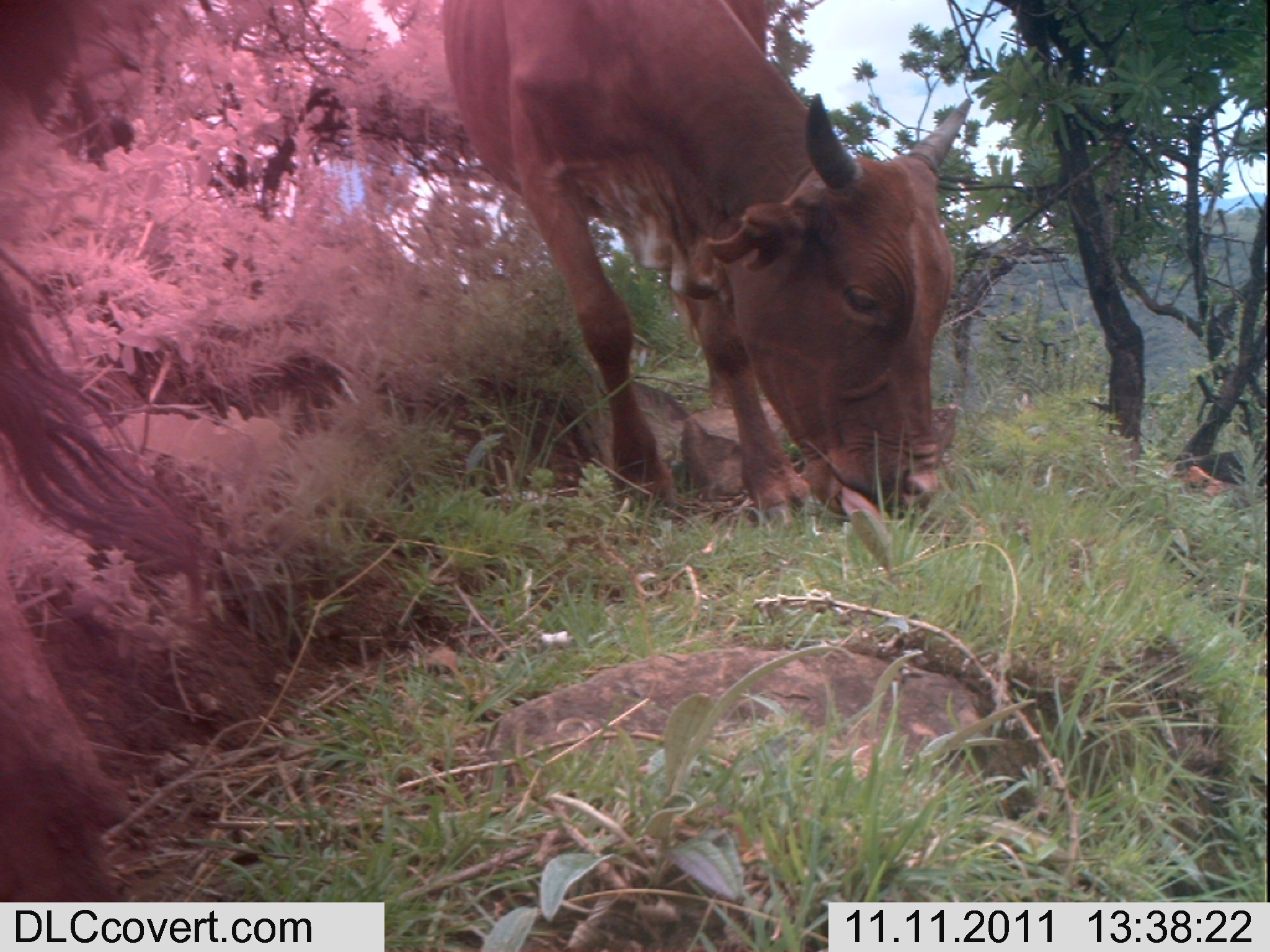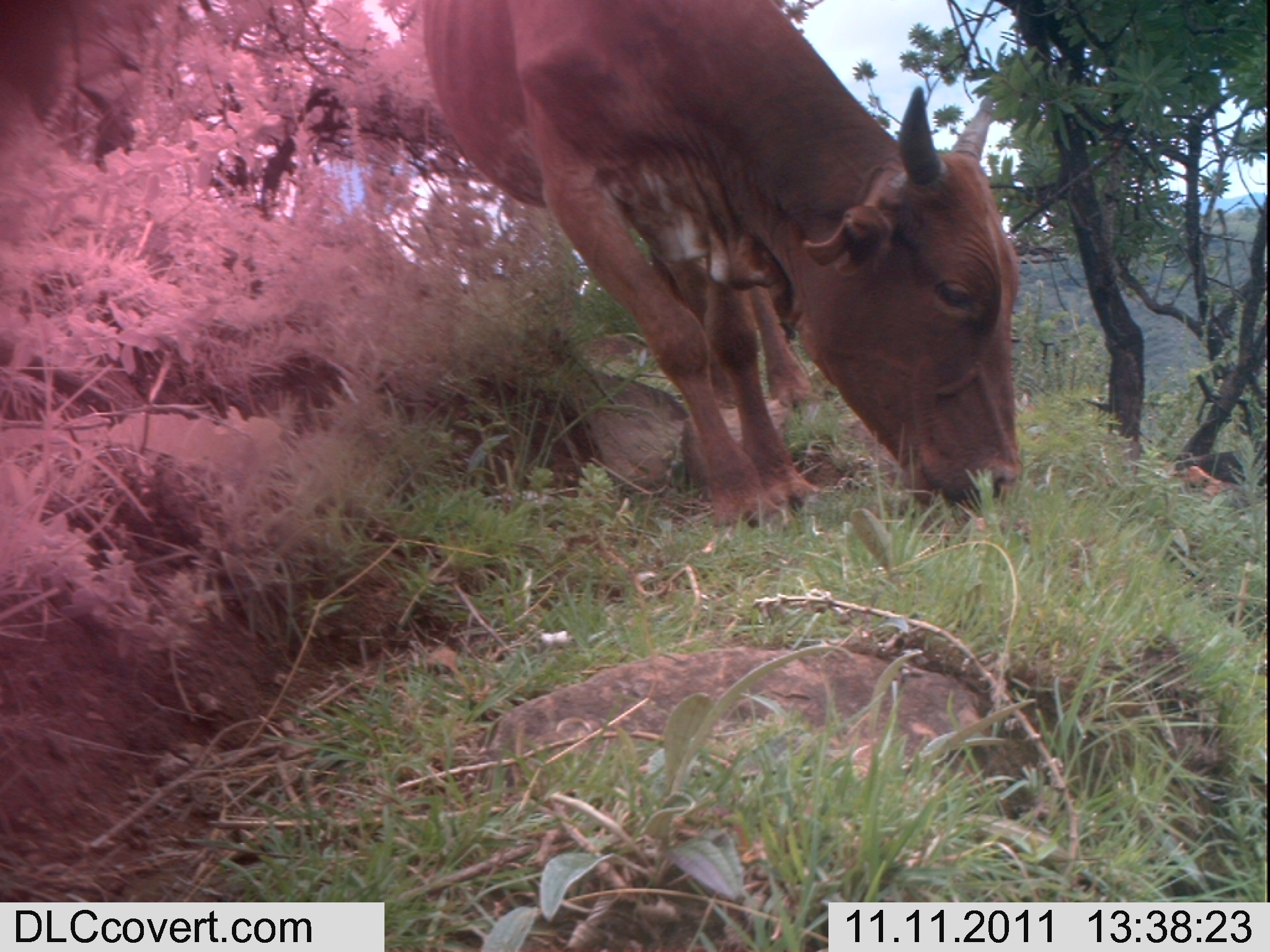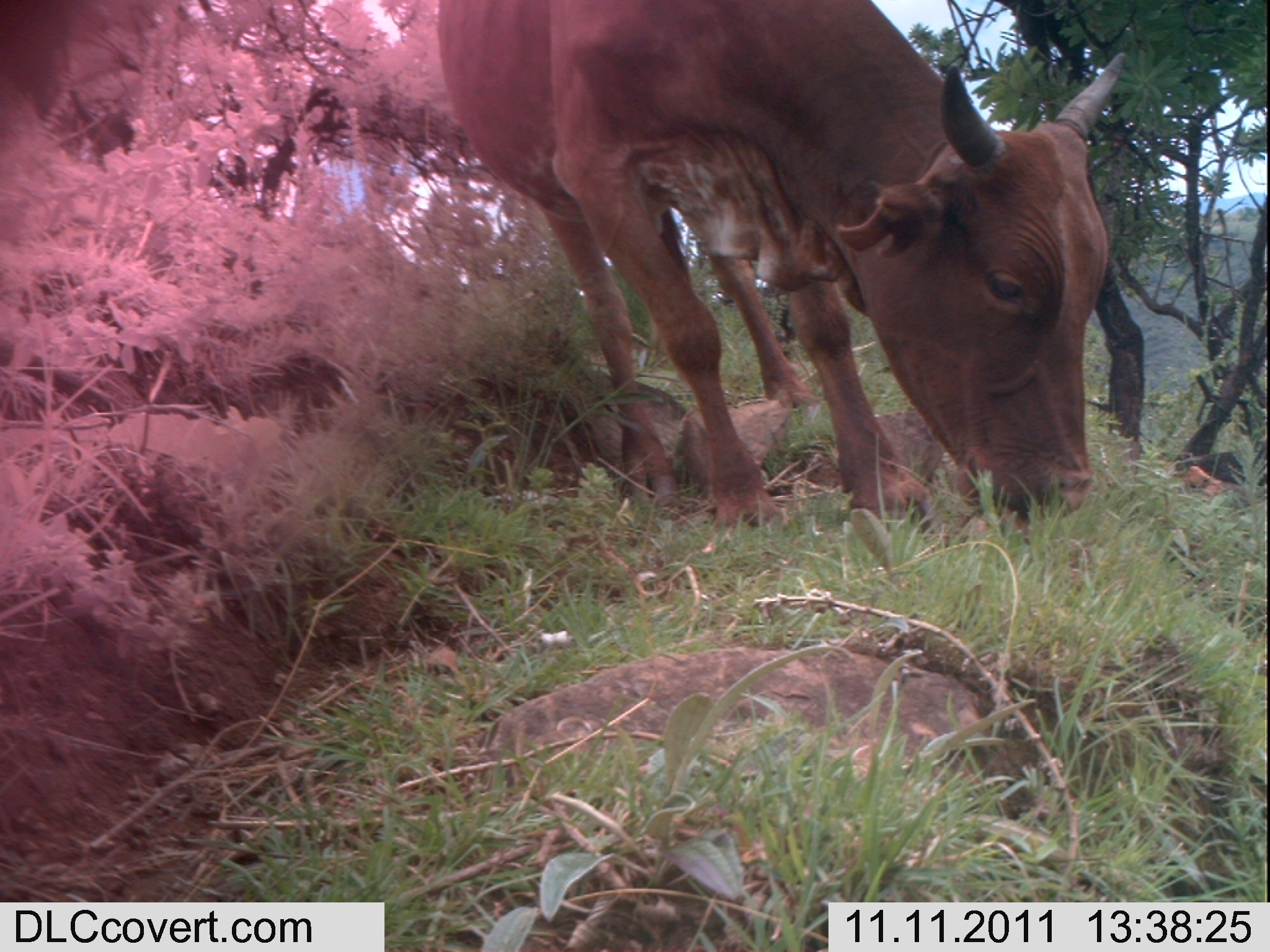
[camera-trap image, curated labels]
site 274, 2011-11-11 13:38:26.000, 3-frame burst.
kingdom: Animalia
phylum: Chordata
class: Mammalia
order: Artiodactyla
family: Bovidae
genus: Bos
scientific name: Bos taurus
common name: domestic cattle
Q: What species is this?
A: Bos taurus (domestic cattle).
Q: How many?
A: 2.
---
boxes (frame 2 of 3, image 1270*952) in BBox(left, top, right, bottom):
bos taurus: BBox(419, 0, 1022, 528)